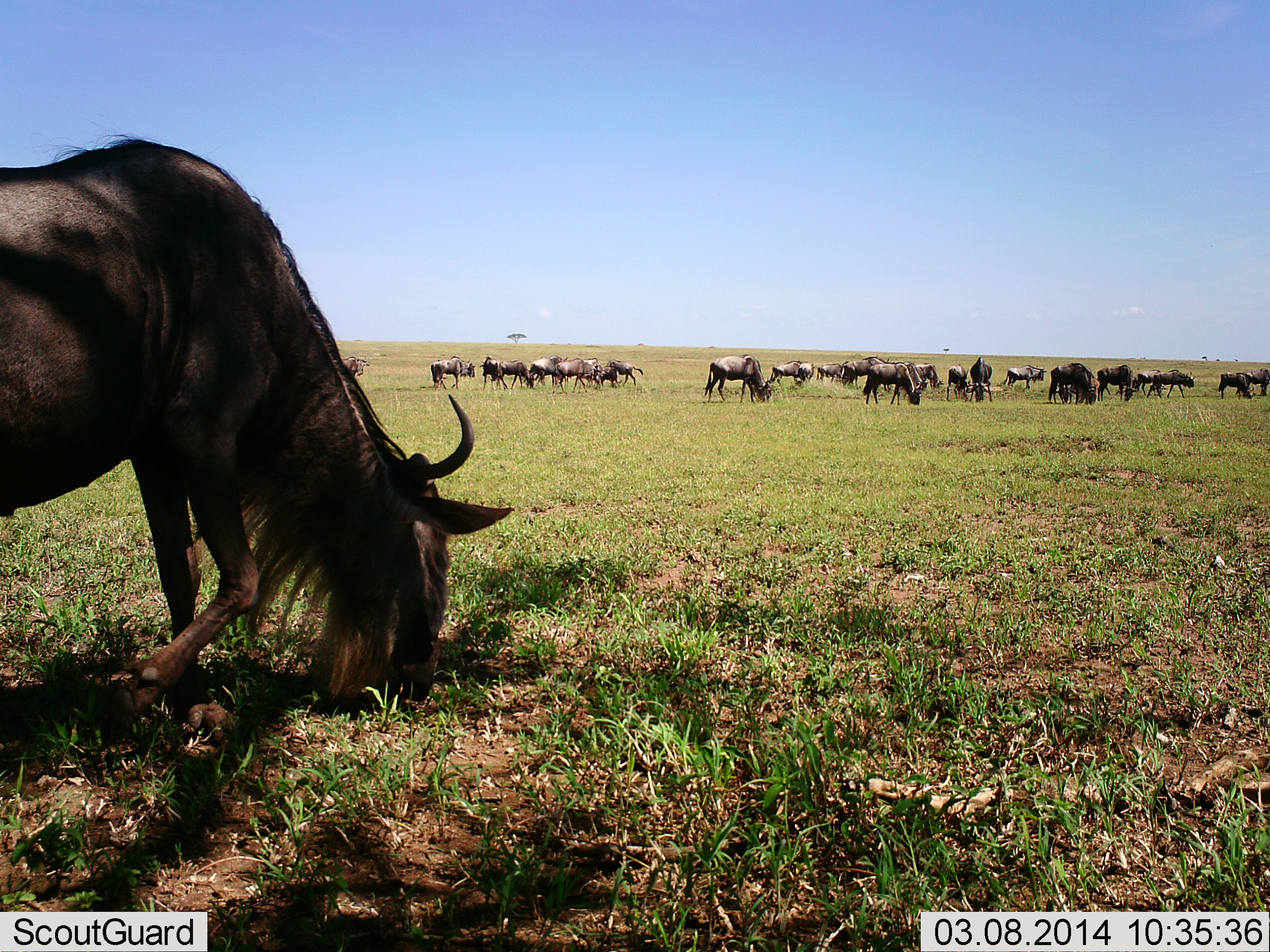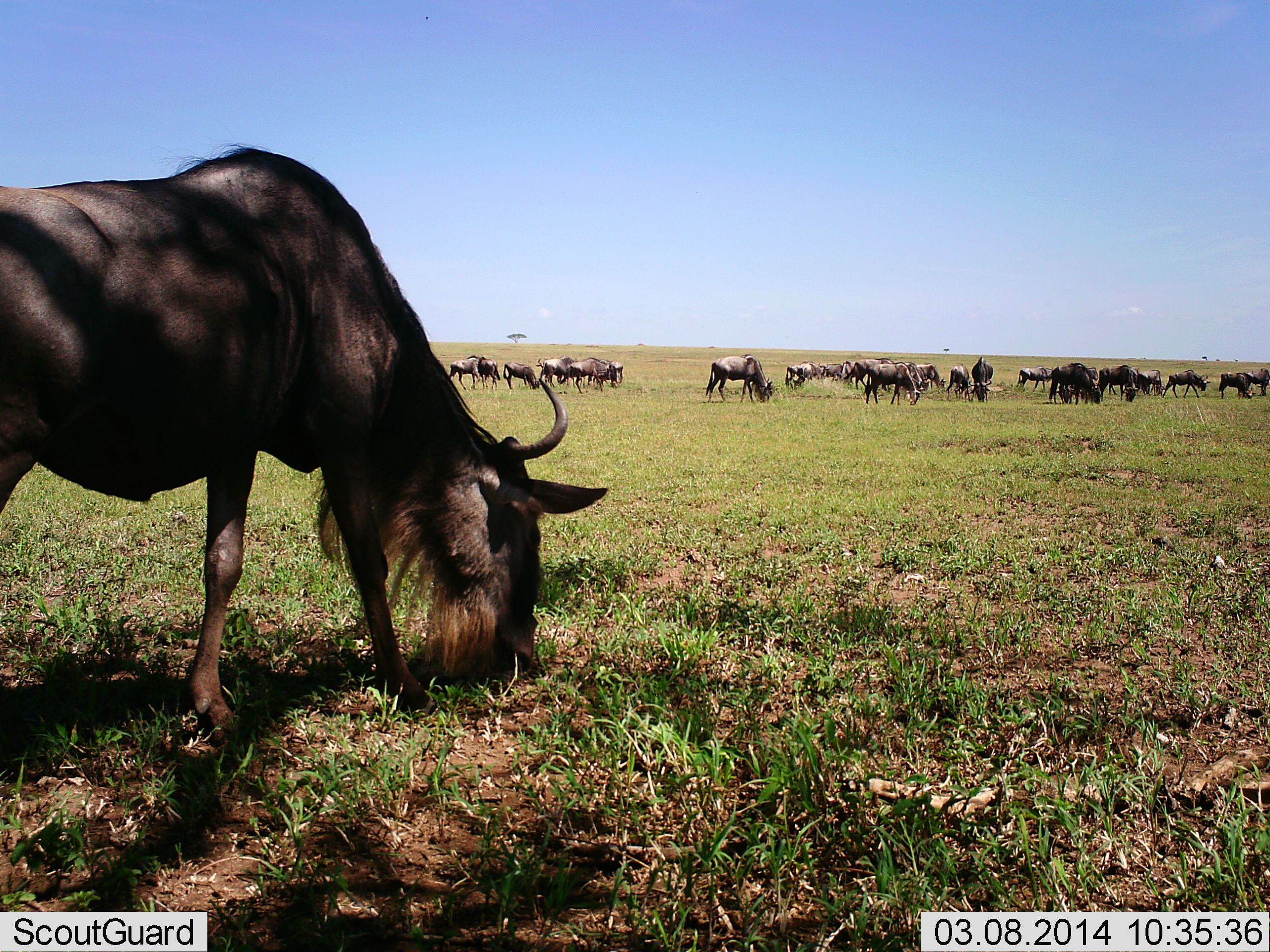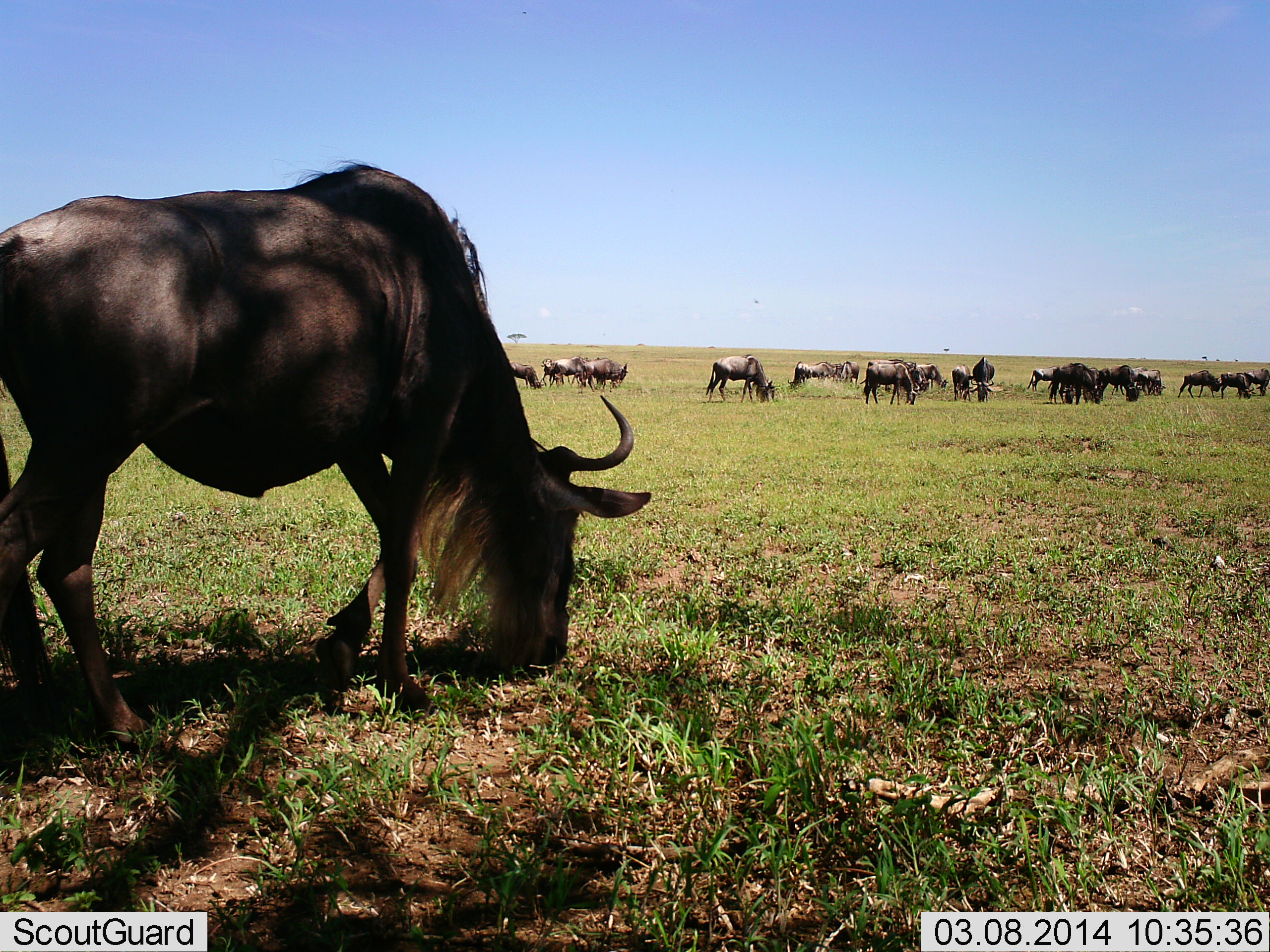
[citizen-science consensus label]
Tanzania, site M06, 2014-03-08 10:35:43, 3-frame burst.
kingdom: Animalia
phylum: Chordata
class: Mammalia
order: Artiodactyla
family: Bovidae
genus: Connochaetes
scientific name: Connochaetes taurinus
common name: blue wildebeest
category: wildebeest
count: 11-50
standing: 20%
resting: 10%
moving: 30%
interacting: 0%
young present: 0%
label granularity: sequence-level